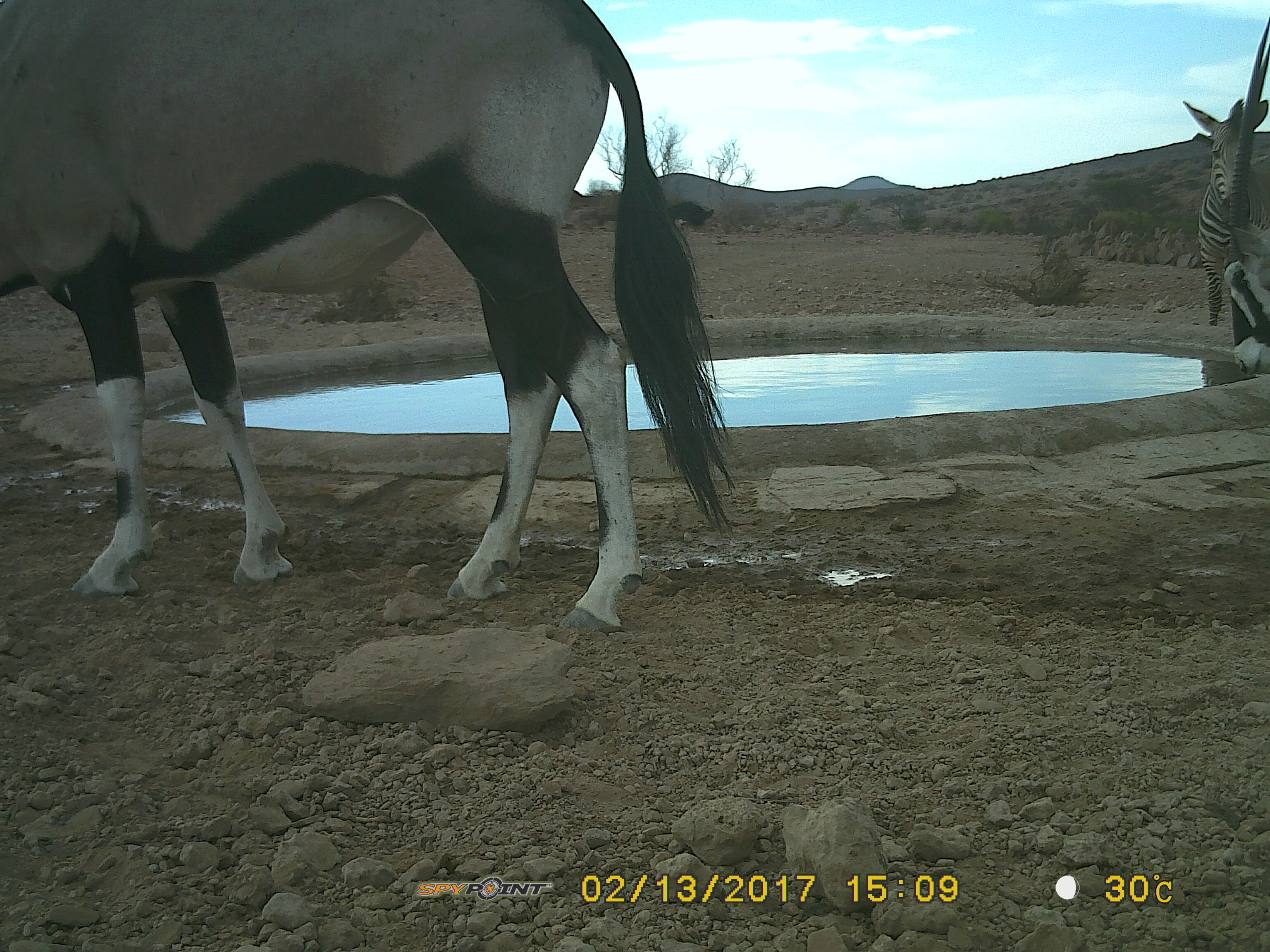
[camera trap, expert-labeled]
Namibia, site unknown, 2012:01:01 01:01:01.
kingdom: Animalia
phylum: Chordata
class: Mammalia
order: Artiodactyla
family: Bovidae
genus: Oryx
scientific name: Oryx gazella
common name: gemsbok